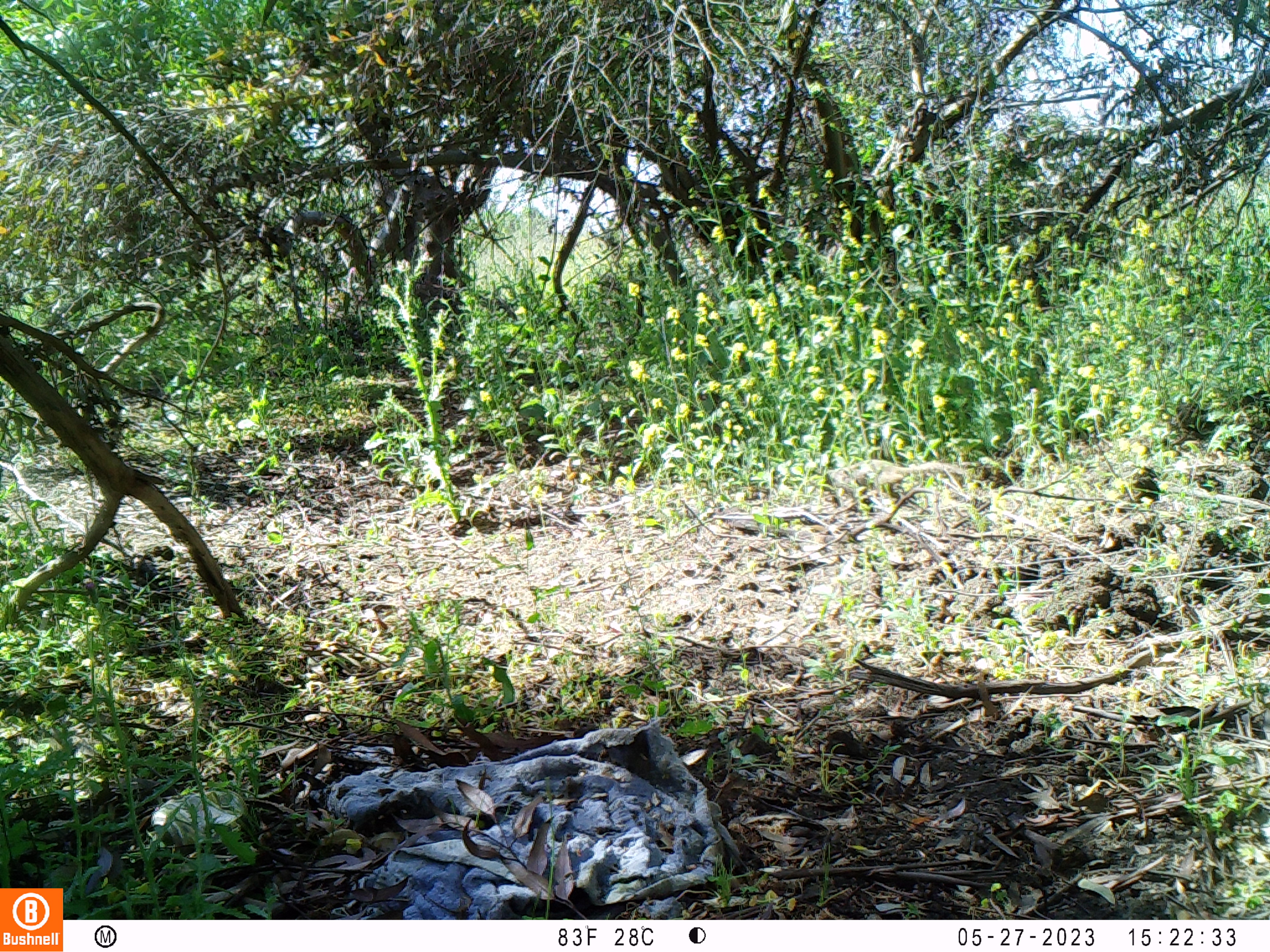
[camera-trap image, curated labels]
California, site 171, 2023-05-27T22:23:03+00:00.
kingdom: Animalia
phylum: Chordata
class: Mammalia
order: Rodentia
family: Sciuridae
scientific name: Sciuridae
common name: squirrel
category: unknown squirrel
Unknown squirrel (squirrel) (Sciuridae).